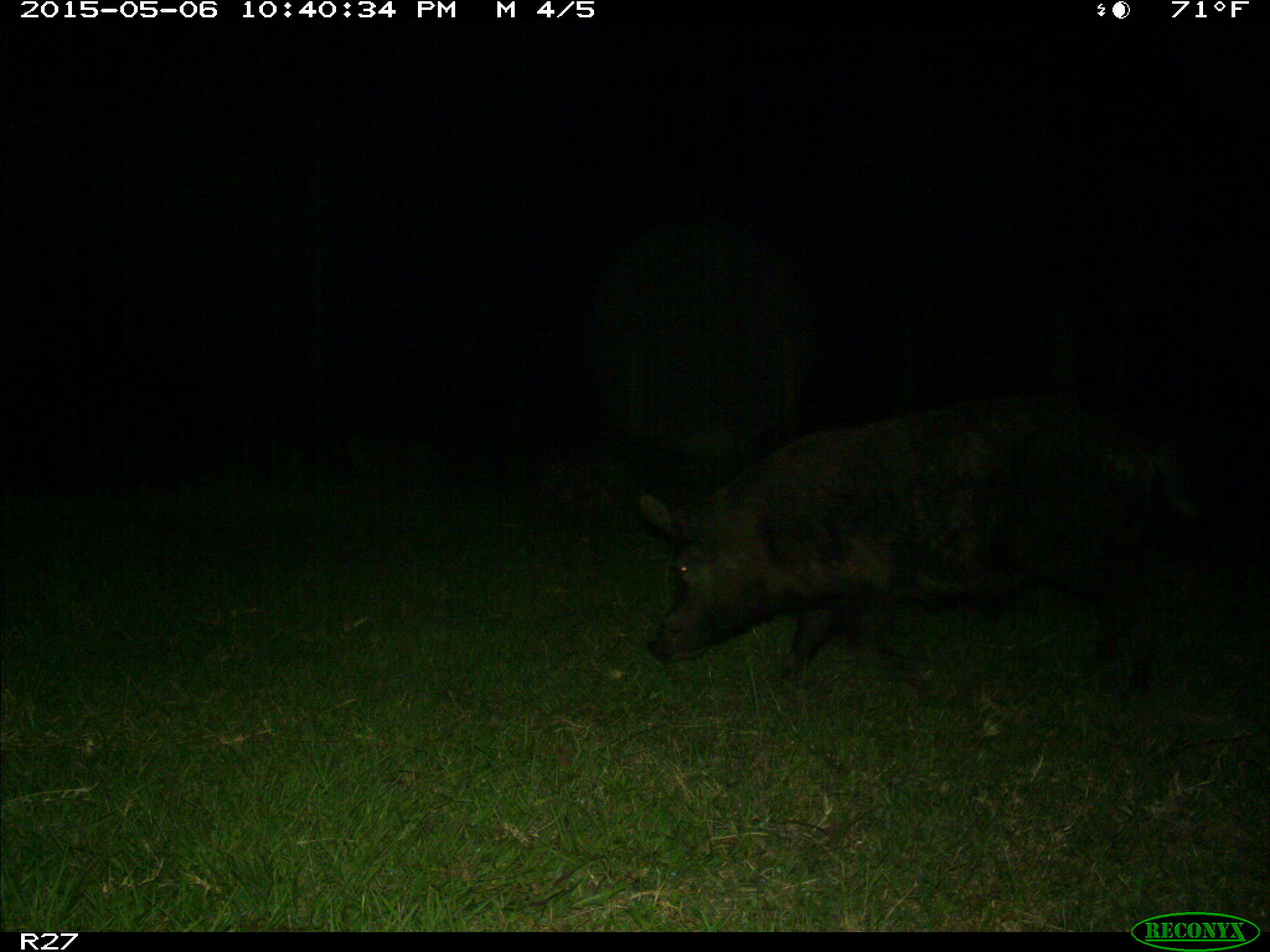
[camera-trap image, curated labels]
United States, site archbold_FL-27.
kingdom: Animalia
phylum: Chordata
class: Mammalia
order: Artiodactyla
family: Suidae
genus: Sus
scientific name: Sus scrofa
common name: wild boar